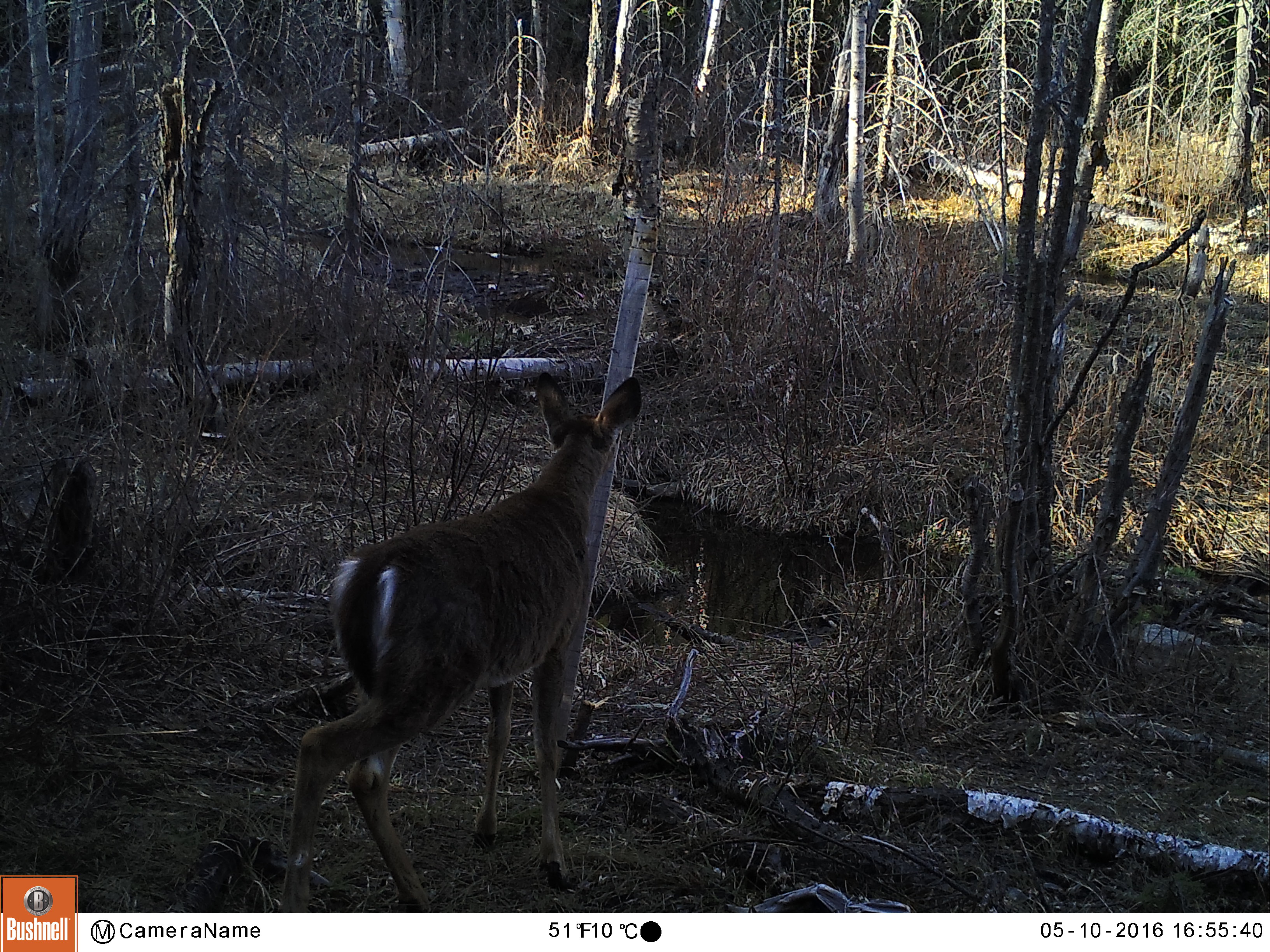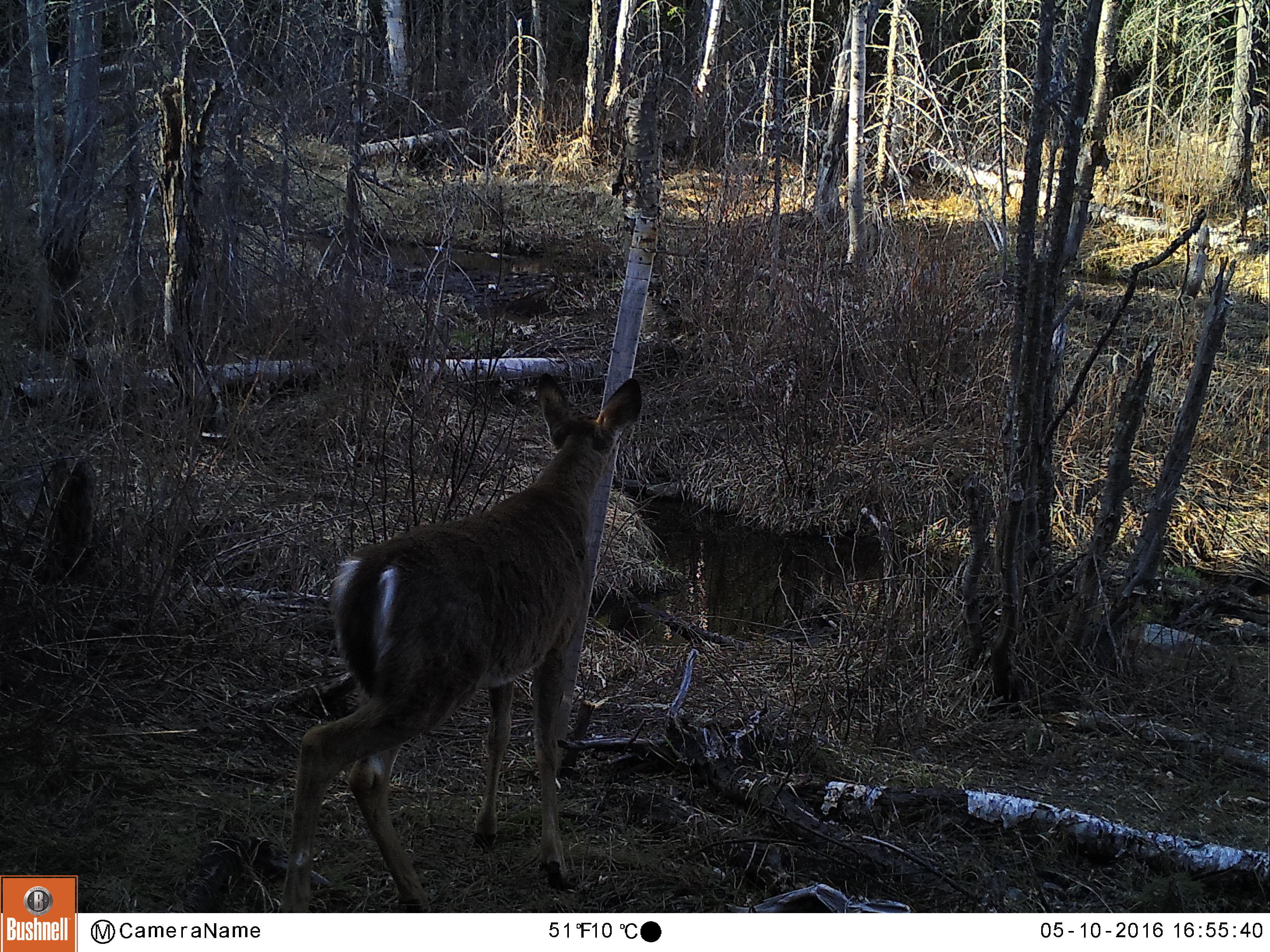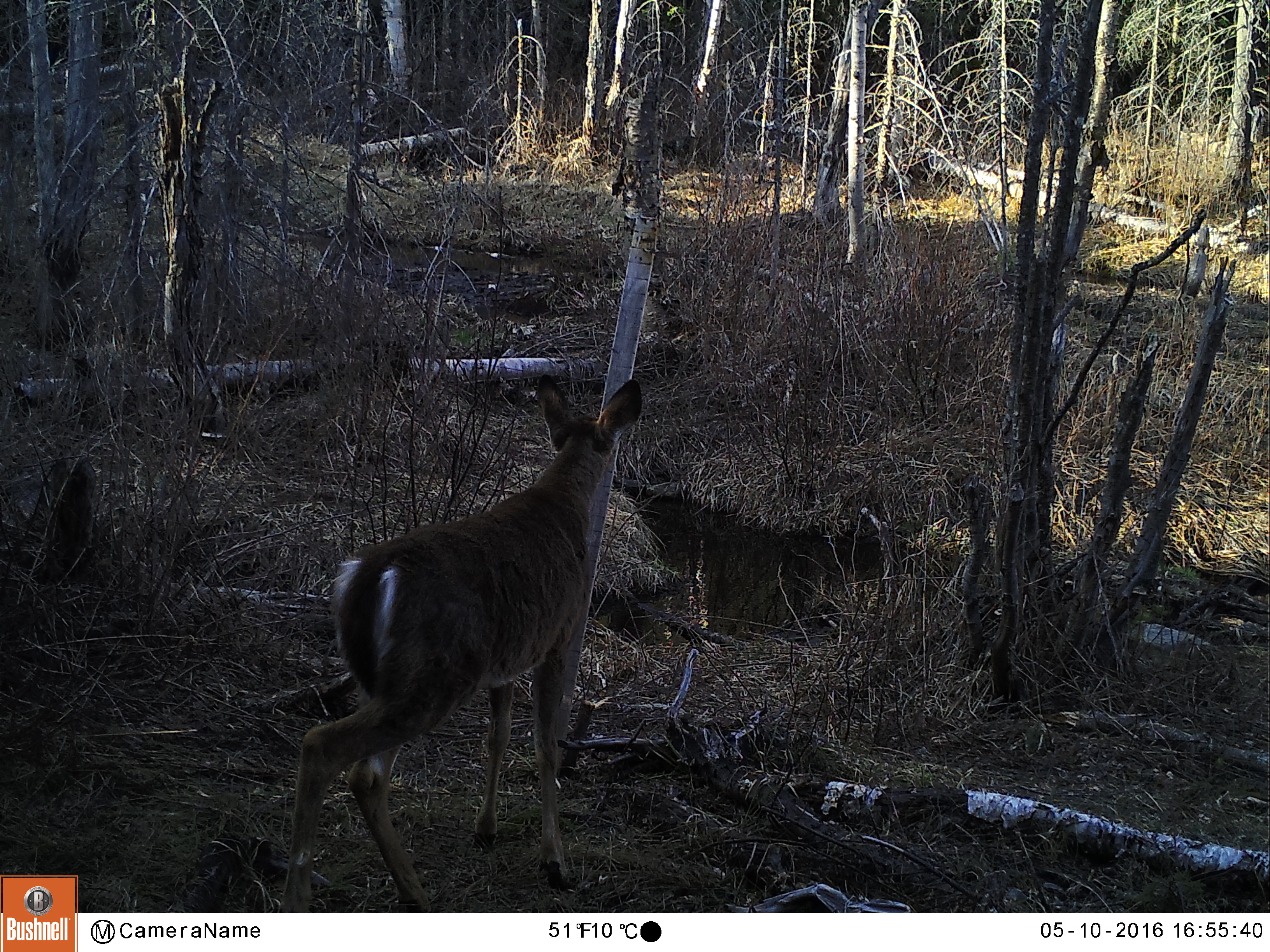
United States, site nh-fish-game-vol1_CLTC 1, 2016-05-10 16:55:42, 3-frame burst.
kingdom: Animalia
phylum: Chordata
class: Mammalia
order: Artiodactyla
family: Cervidae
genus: Odocoileus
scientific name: Odocoileus virginianus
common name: white-tailed deer